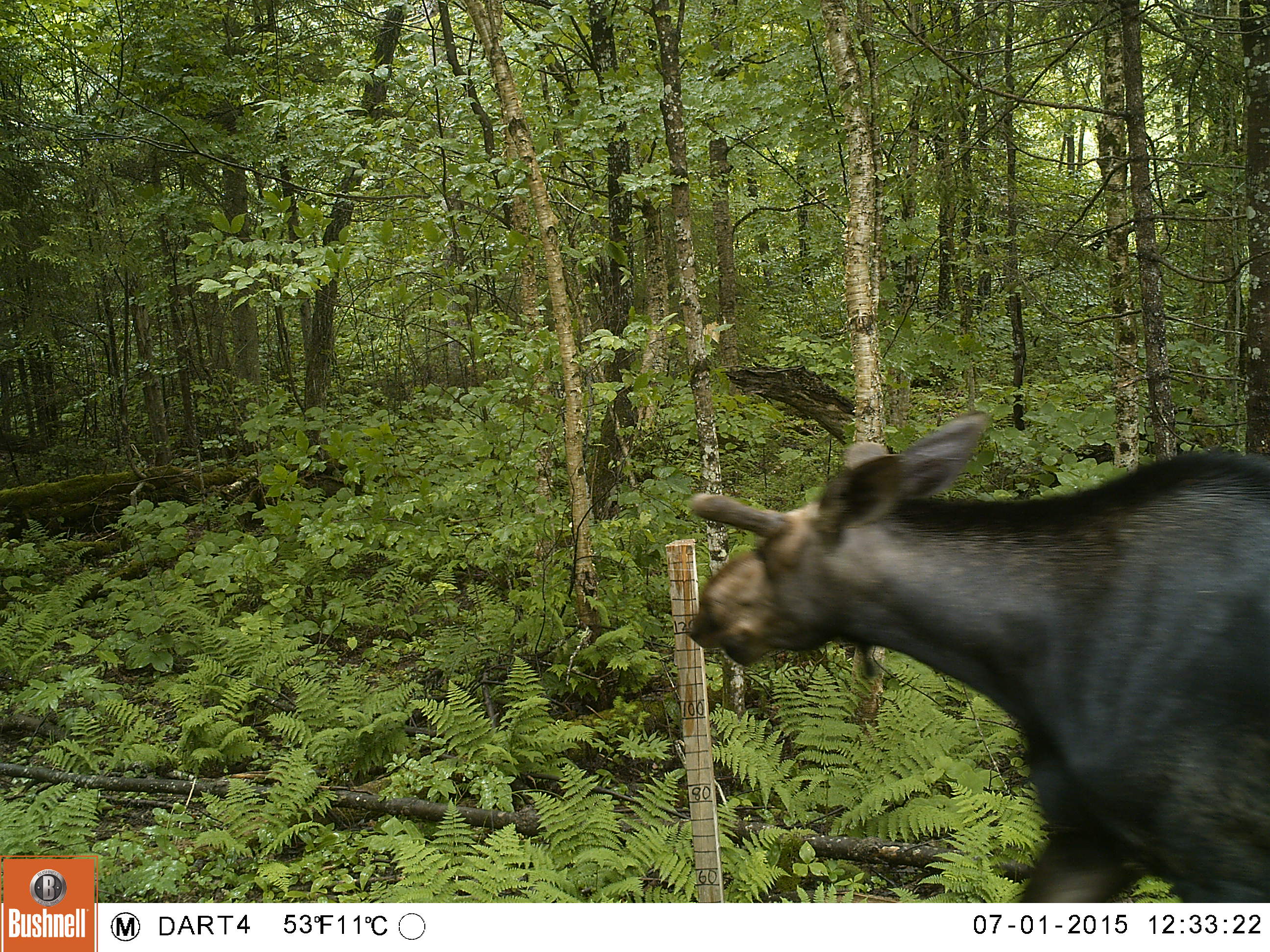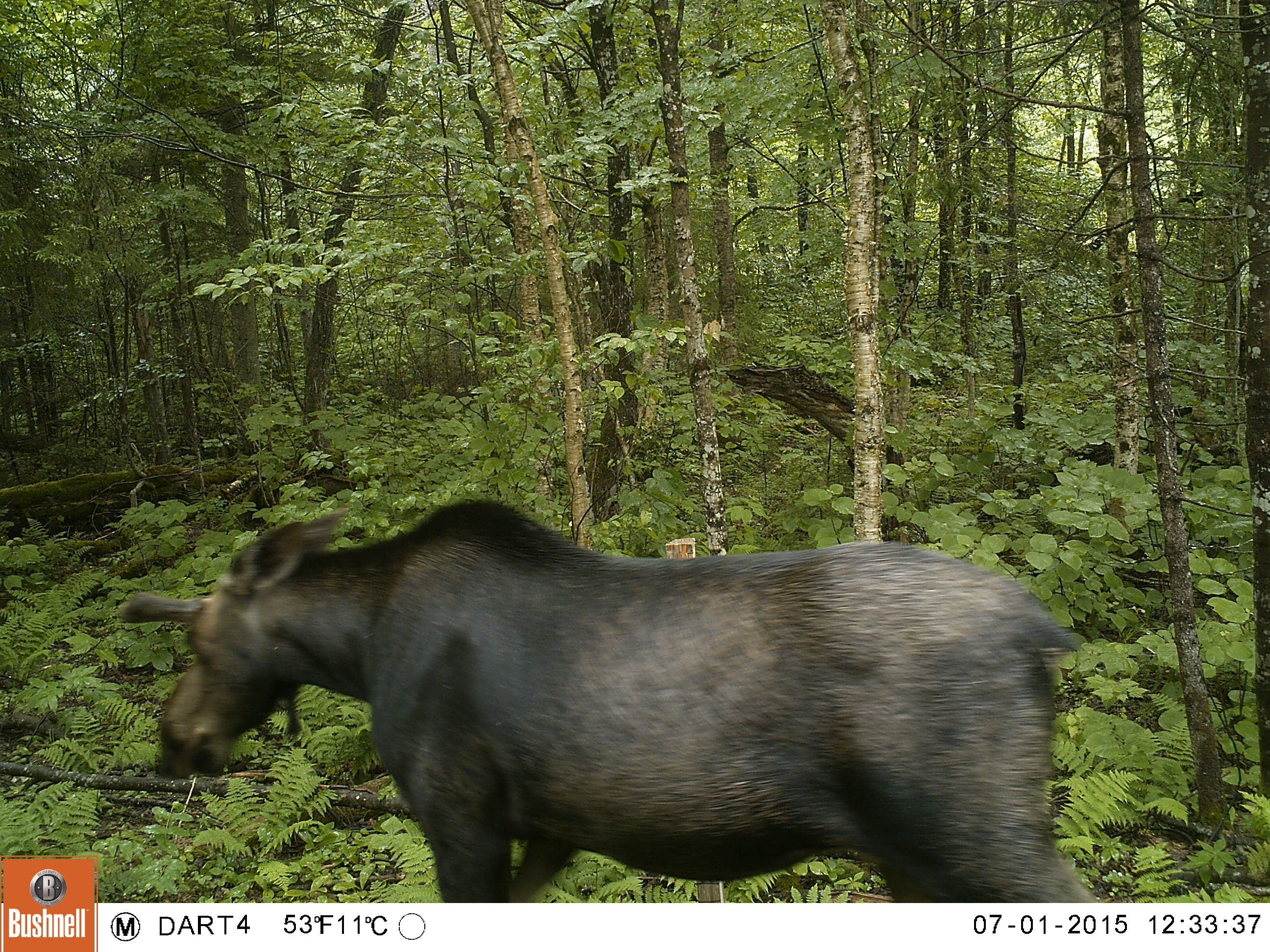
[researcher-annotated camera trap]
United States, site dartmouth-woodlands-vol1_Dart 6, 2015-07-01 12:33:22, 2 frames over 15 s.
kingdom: Animalia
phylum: Chordata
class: Mammalia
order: Artiodactyla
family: Cervidae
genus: Alces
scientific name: Alces alces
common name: moose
Moose (Alces alces).